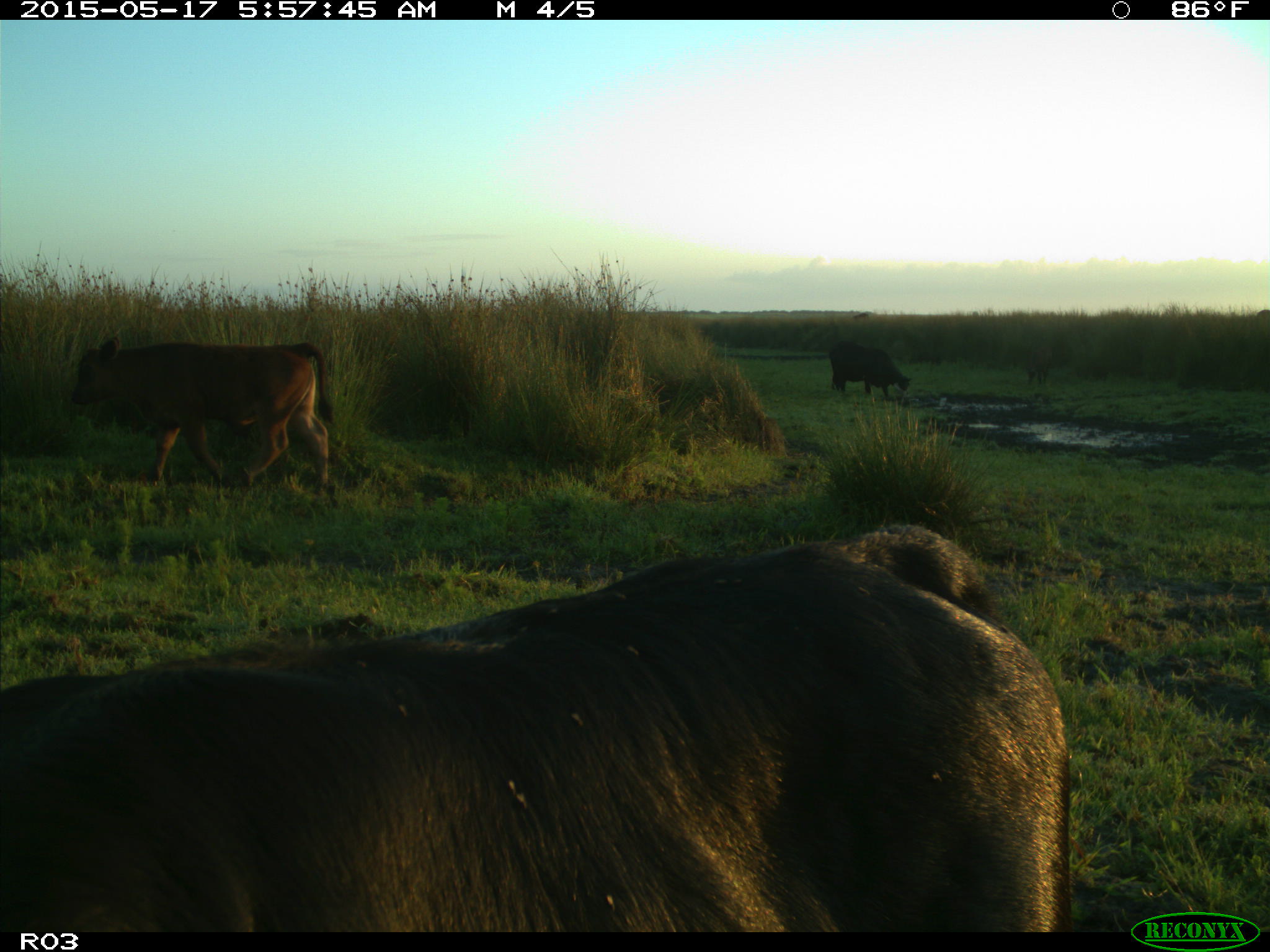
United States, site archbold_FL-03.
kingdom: Animalia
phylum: Chordata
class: Mammalia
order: Artiodactyla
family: Bovidae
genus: Bos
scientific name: Bos taurus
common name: domestic cow